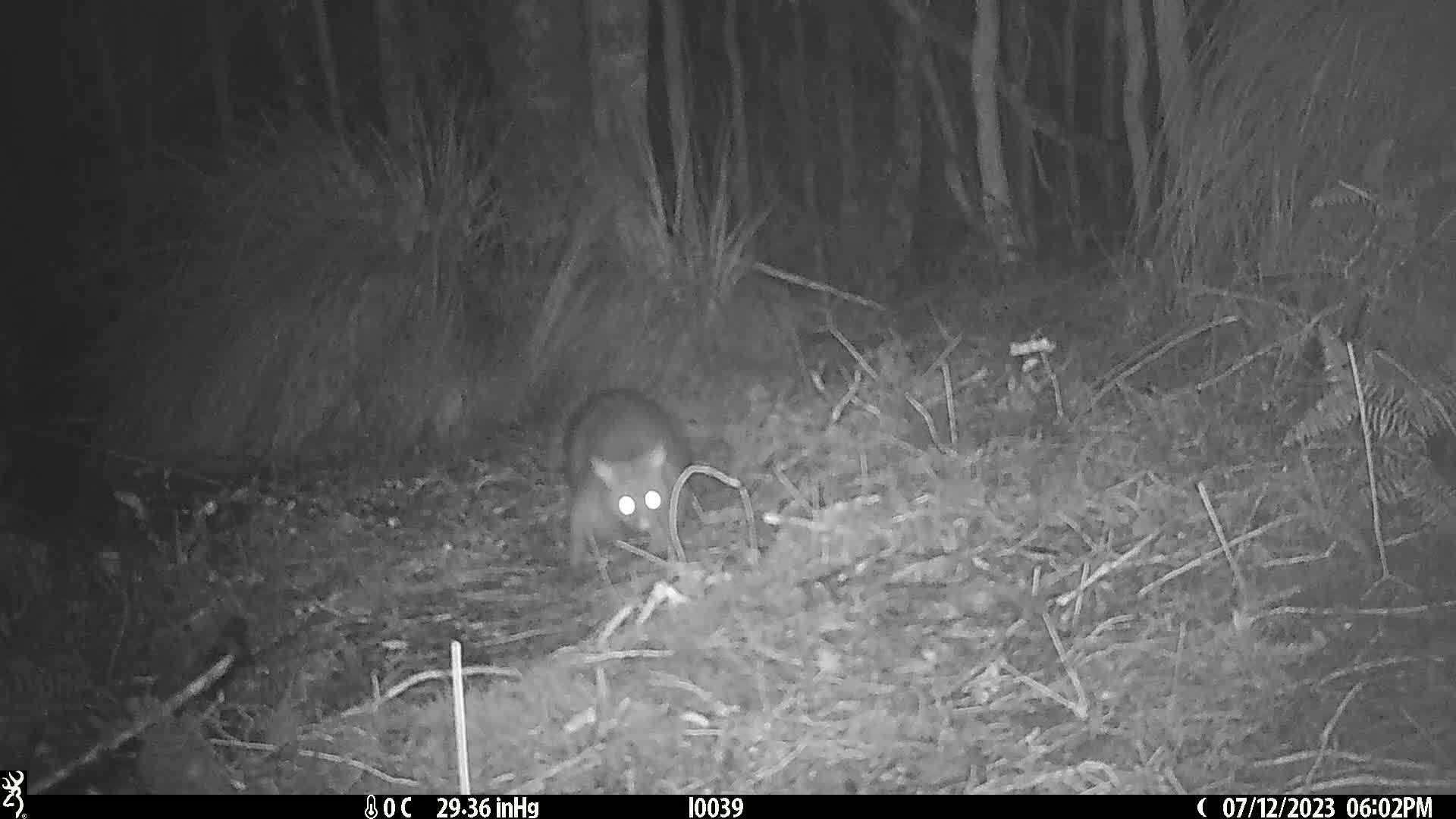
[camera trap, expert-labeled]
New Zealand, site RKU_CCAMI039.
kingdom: Animalia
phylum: Chordata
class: Mammalia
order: Diprotodontia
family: Phalangeridae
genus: Trichosurus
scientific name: Trichosurus vulpecula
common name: common brushtail possum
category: possum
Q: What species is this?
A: Possum (common brushtail possum) (Trichosurus vulpecula).